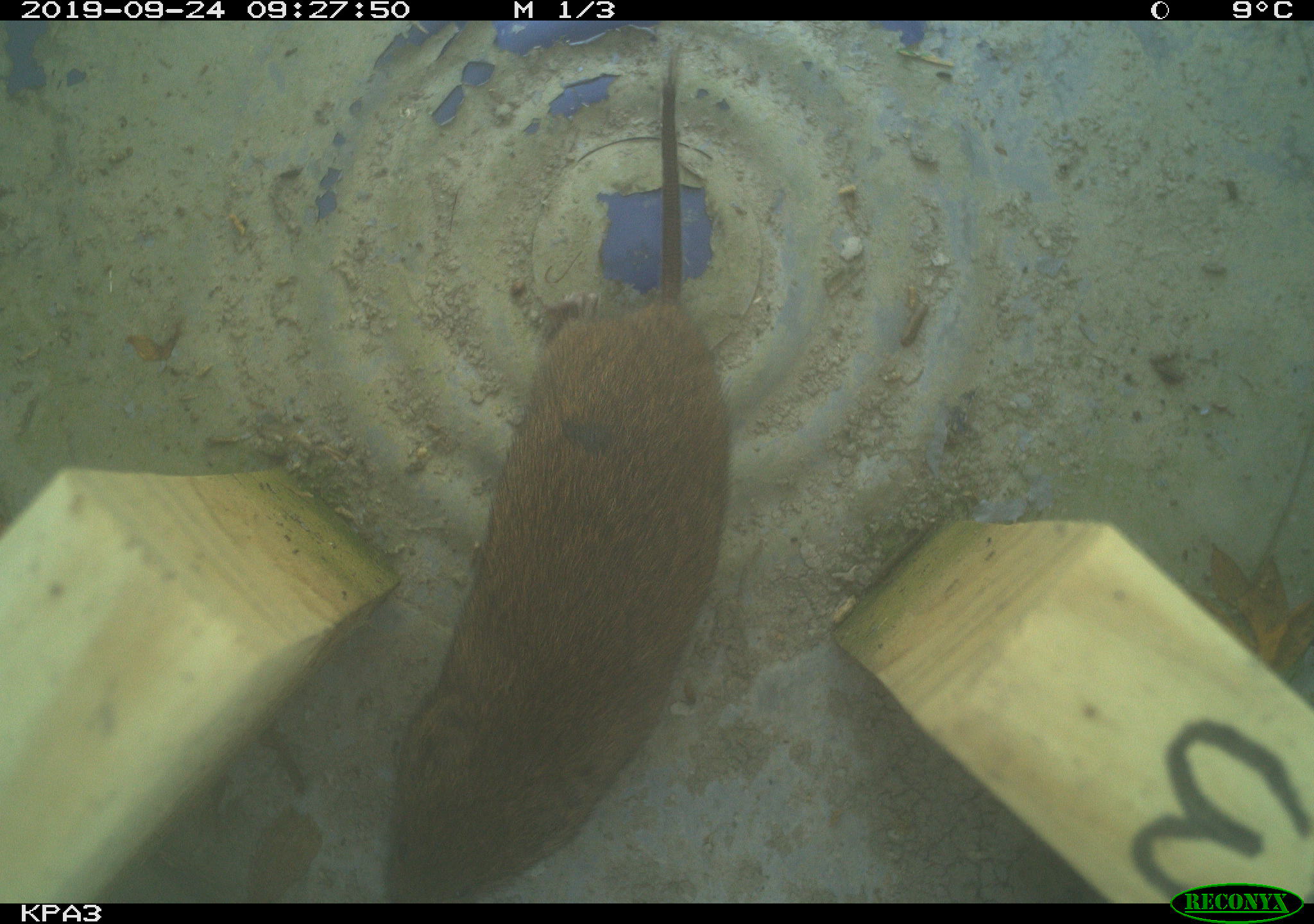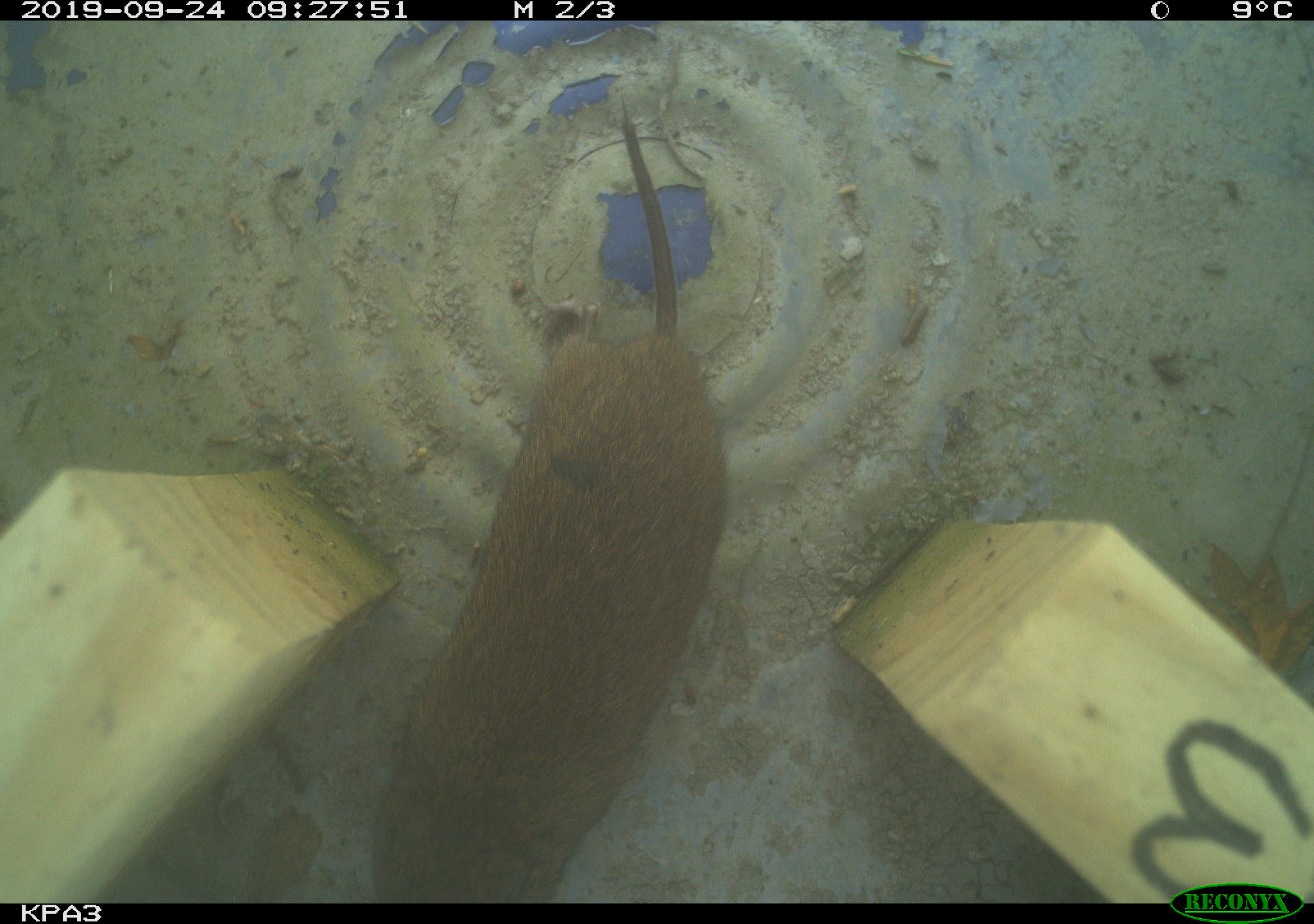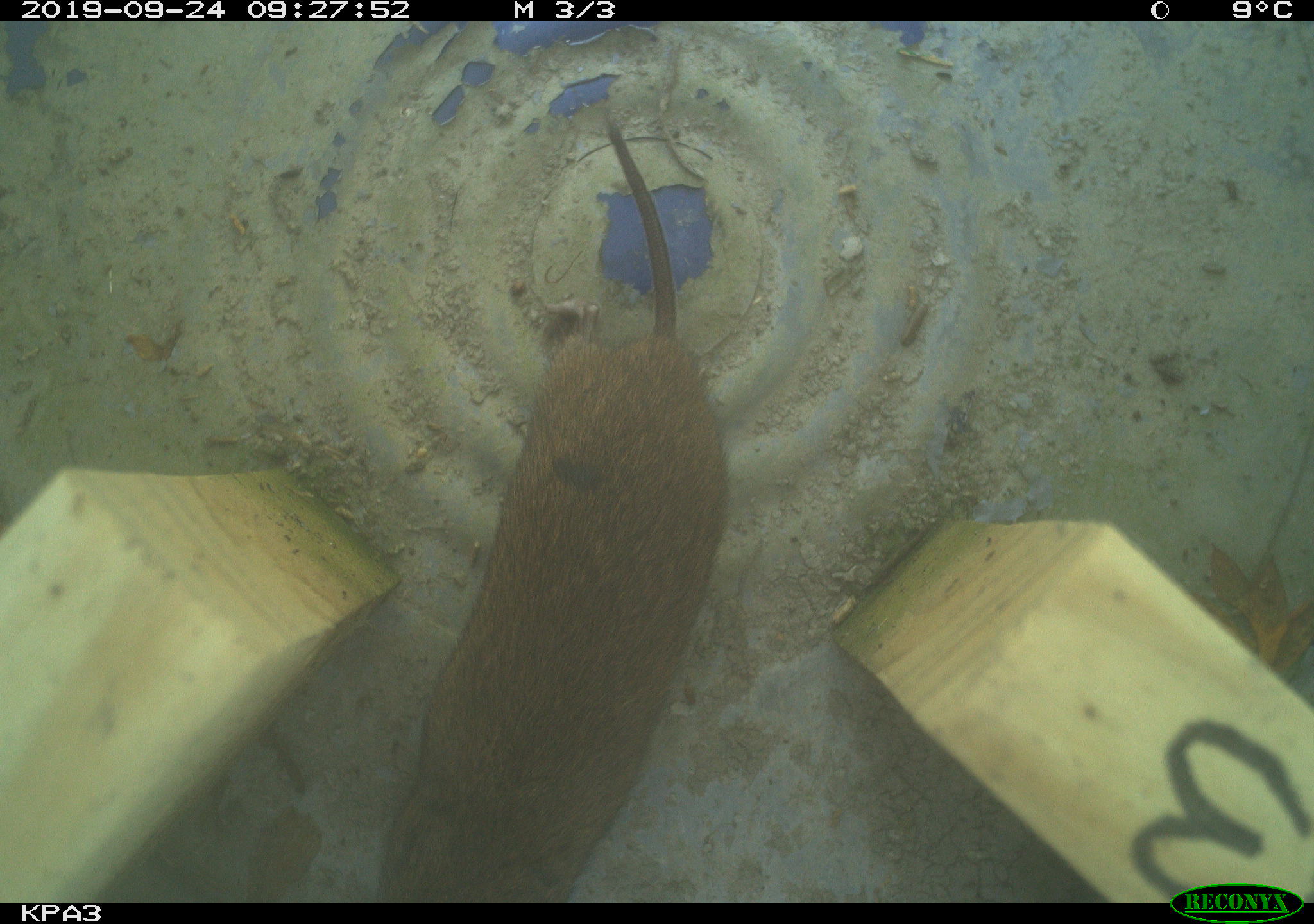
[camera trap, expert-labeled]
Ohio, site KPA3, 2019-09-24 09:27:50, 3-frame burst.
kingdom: Animalia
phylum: Chordata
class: Mammalia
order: Rodentia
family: Cricetidae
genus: Microtus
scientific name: Microtus pennsylvanicus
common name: meadow vole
Meadow vole (Microtus pennsylvanicus).